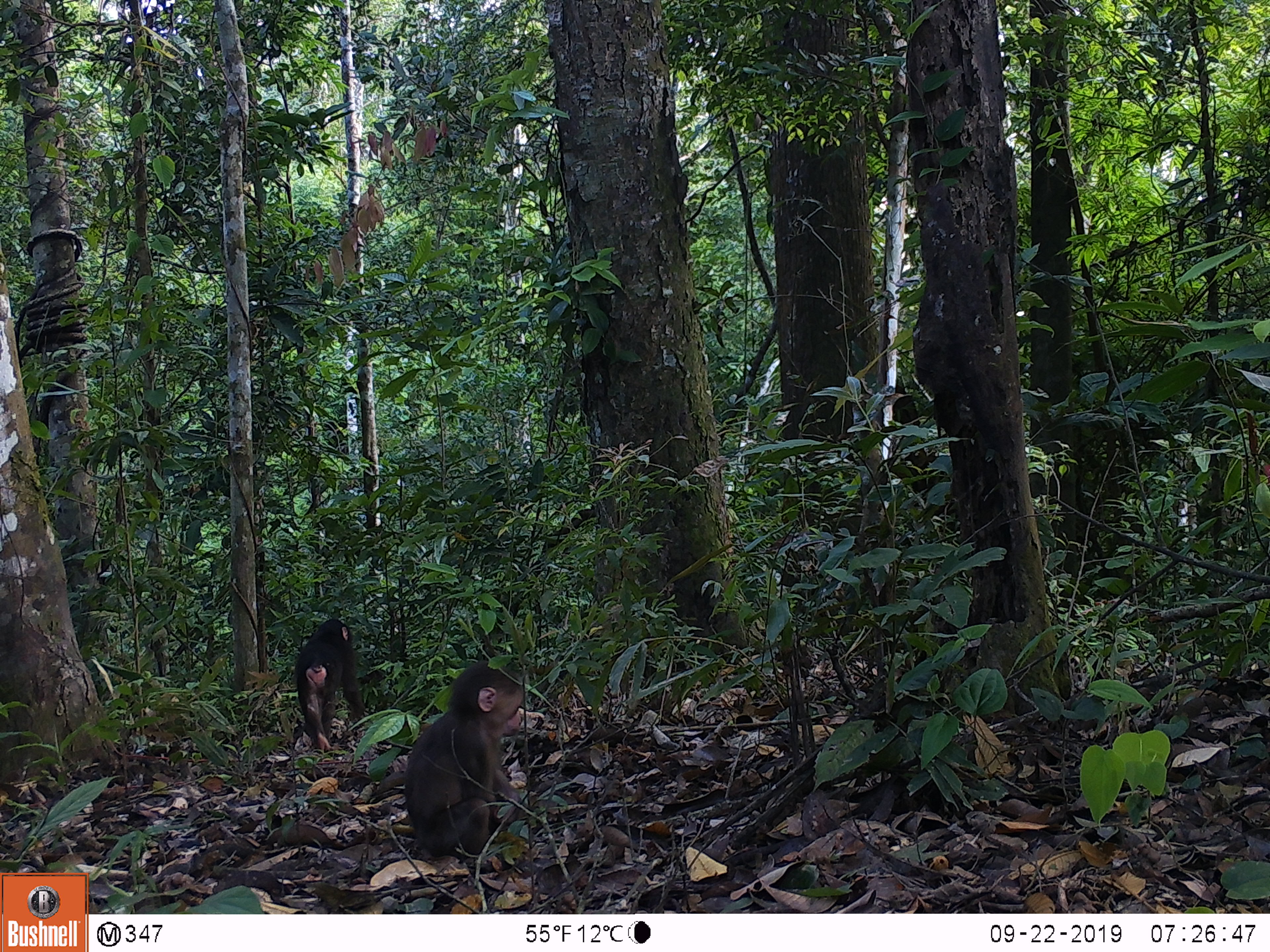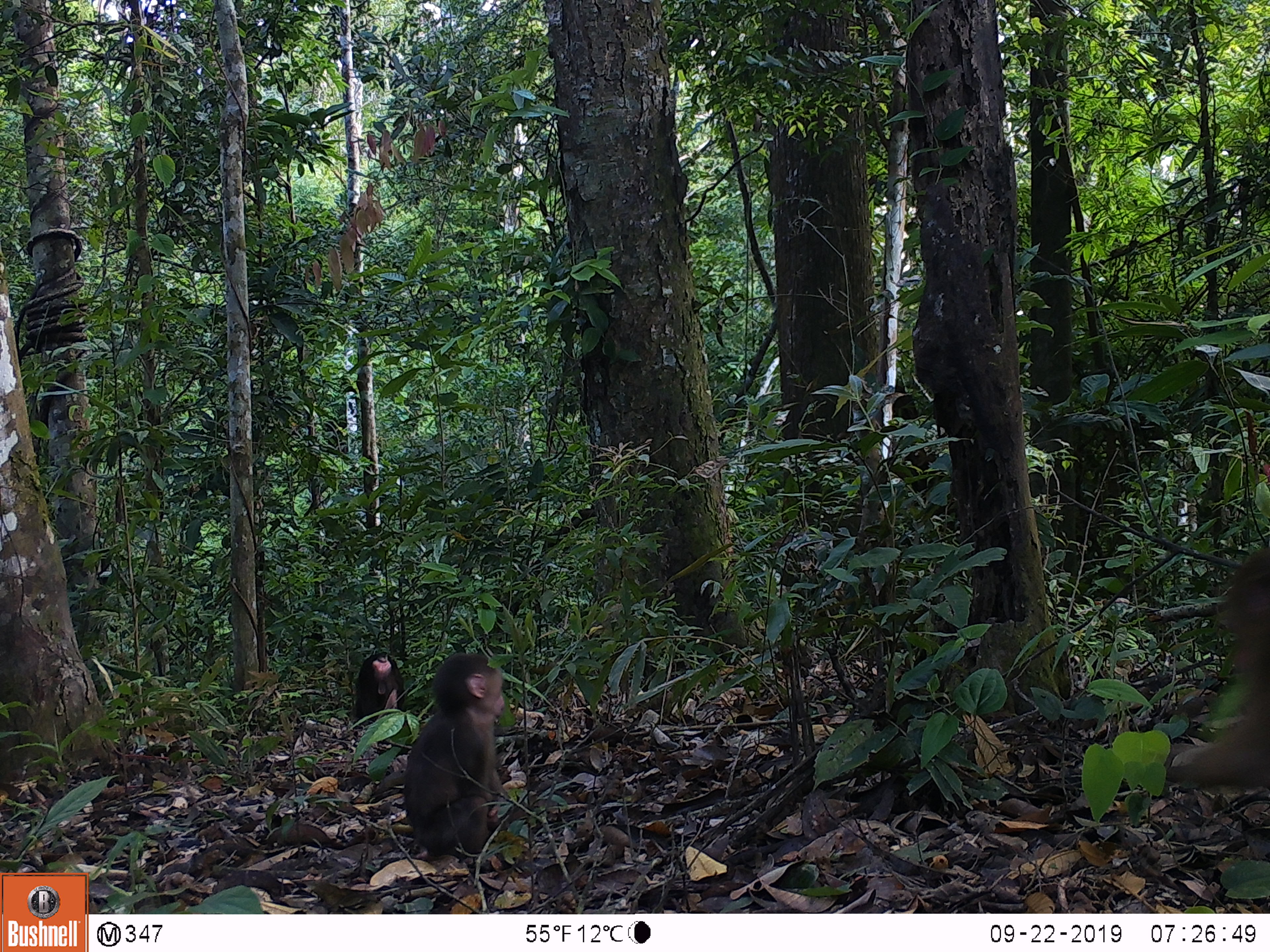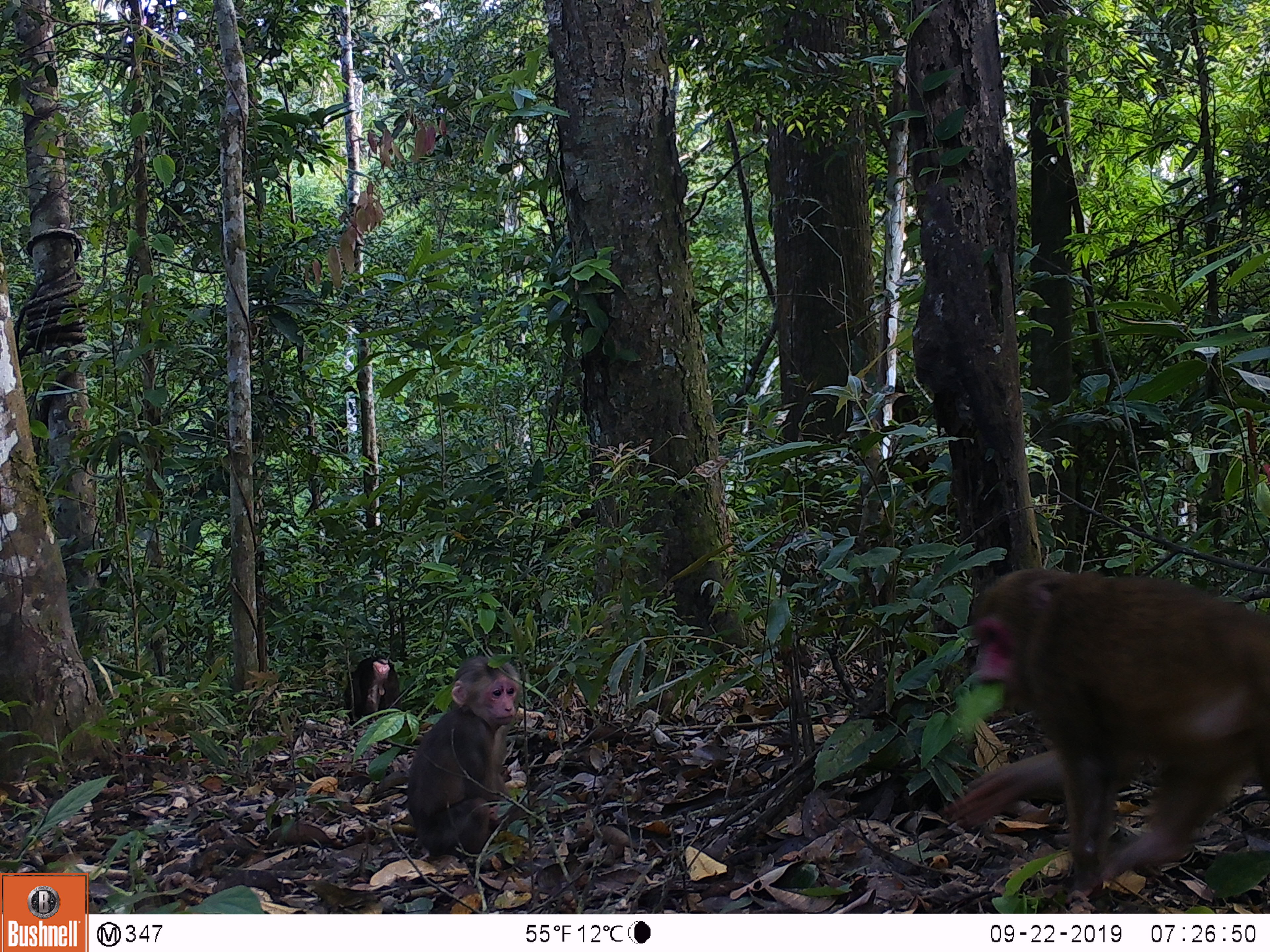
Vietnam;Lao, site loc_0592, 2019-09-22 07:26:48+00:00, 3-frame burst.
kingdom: Animalia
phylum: Chordata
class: Mammalia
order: Primates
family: Cercopithecidae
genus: Macaca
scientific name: Macaca arctoides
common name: stump-tailed macaque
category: stump tailed macaque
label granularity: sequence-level